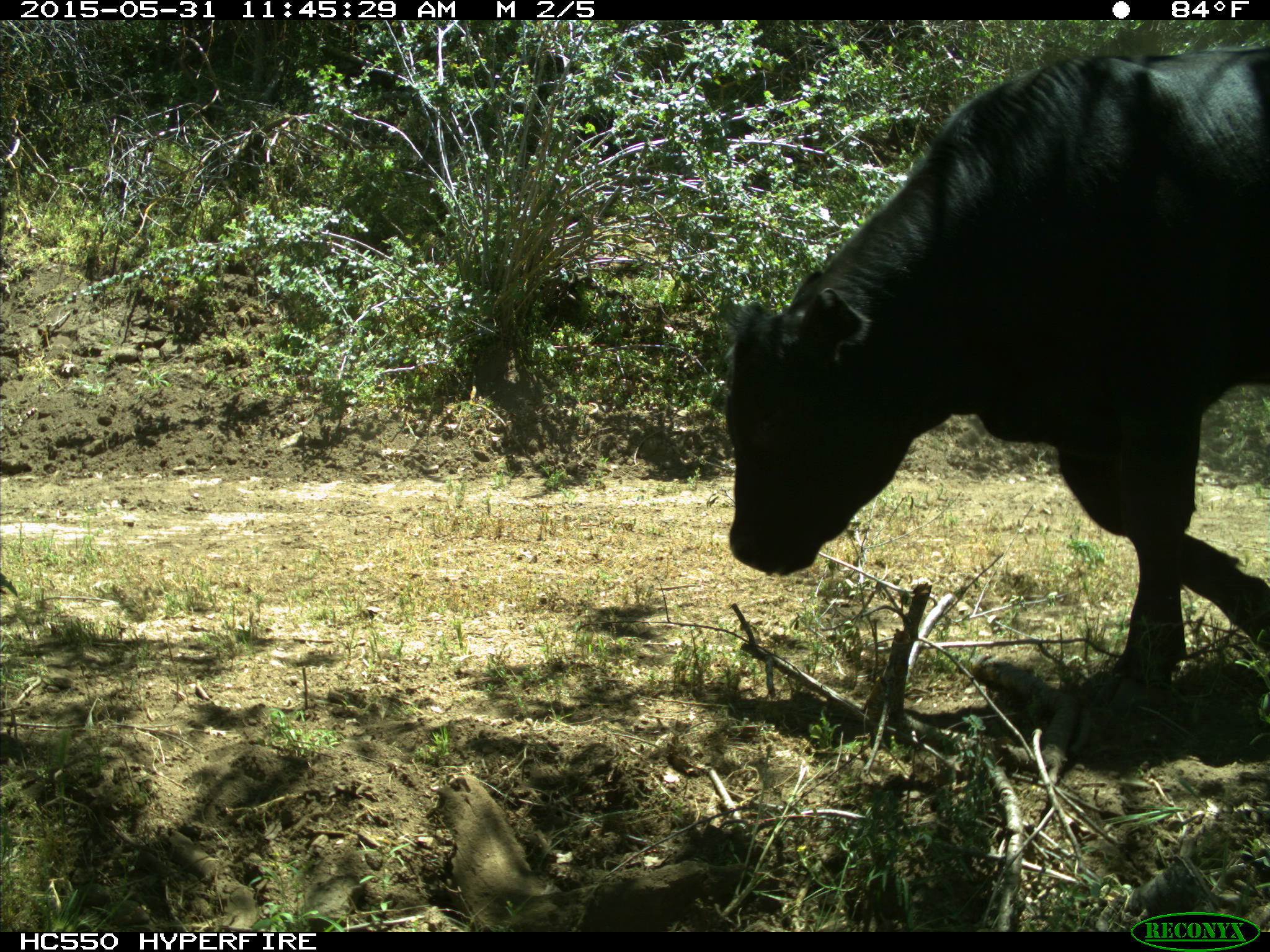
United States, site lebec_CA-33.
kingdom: Animalia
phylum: Chordata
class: Mammalia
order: Artiodactyla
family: Bovidae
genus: Bos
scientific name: Bos taurus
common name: domestic cow